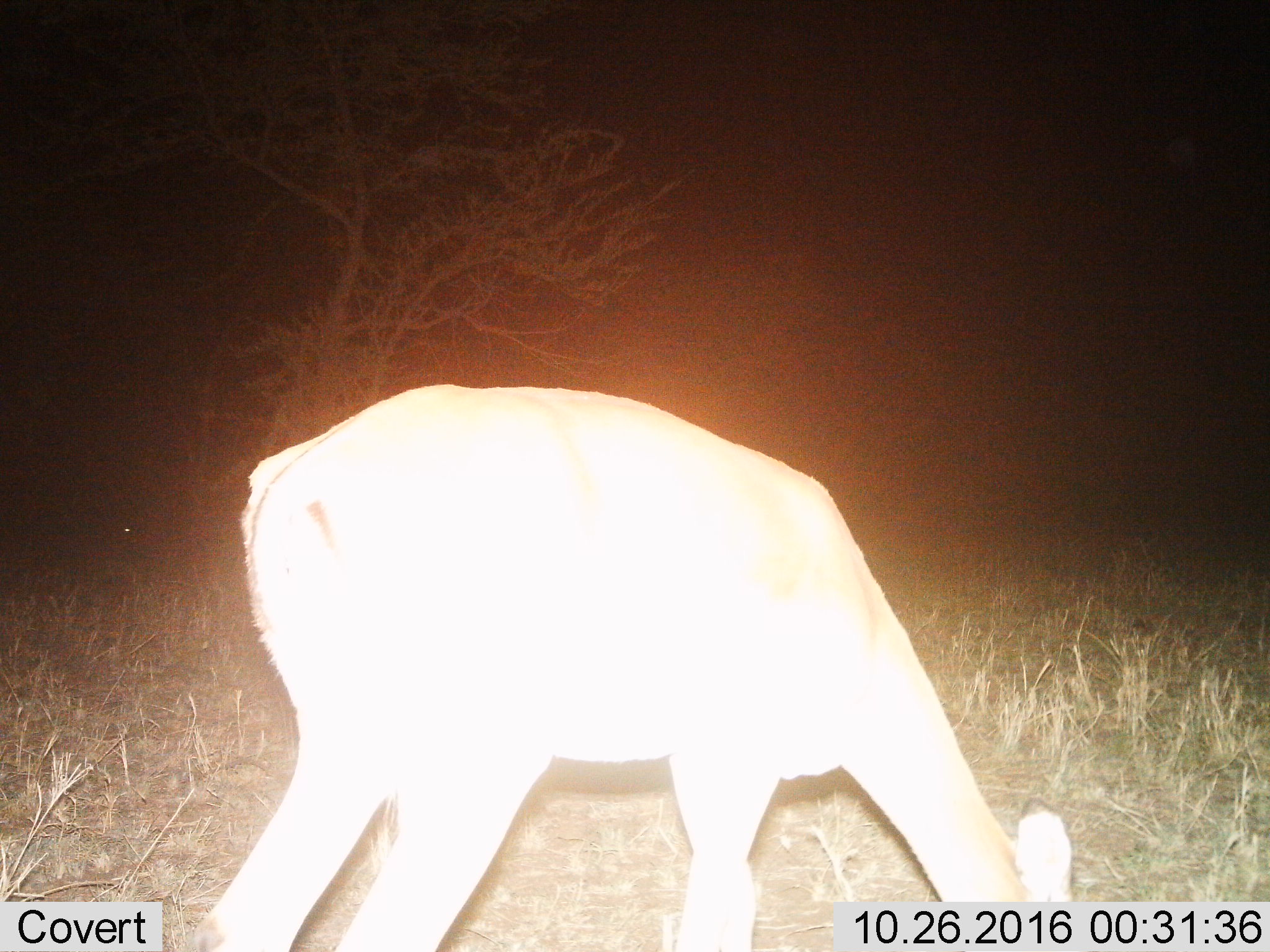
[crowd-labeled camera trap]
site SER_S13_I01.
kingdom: Animalia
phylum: Chordata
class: Mammalia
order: Artiodactyla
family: Bovidae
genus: Aepyceros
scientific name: Aepyceros melampus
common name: impala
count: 1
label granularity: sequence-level